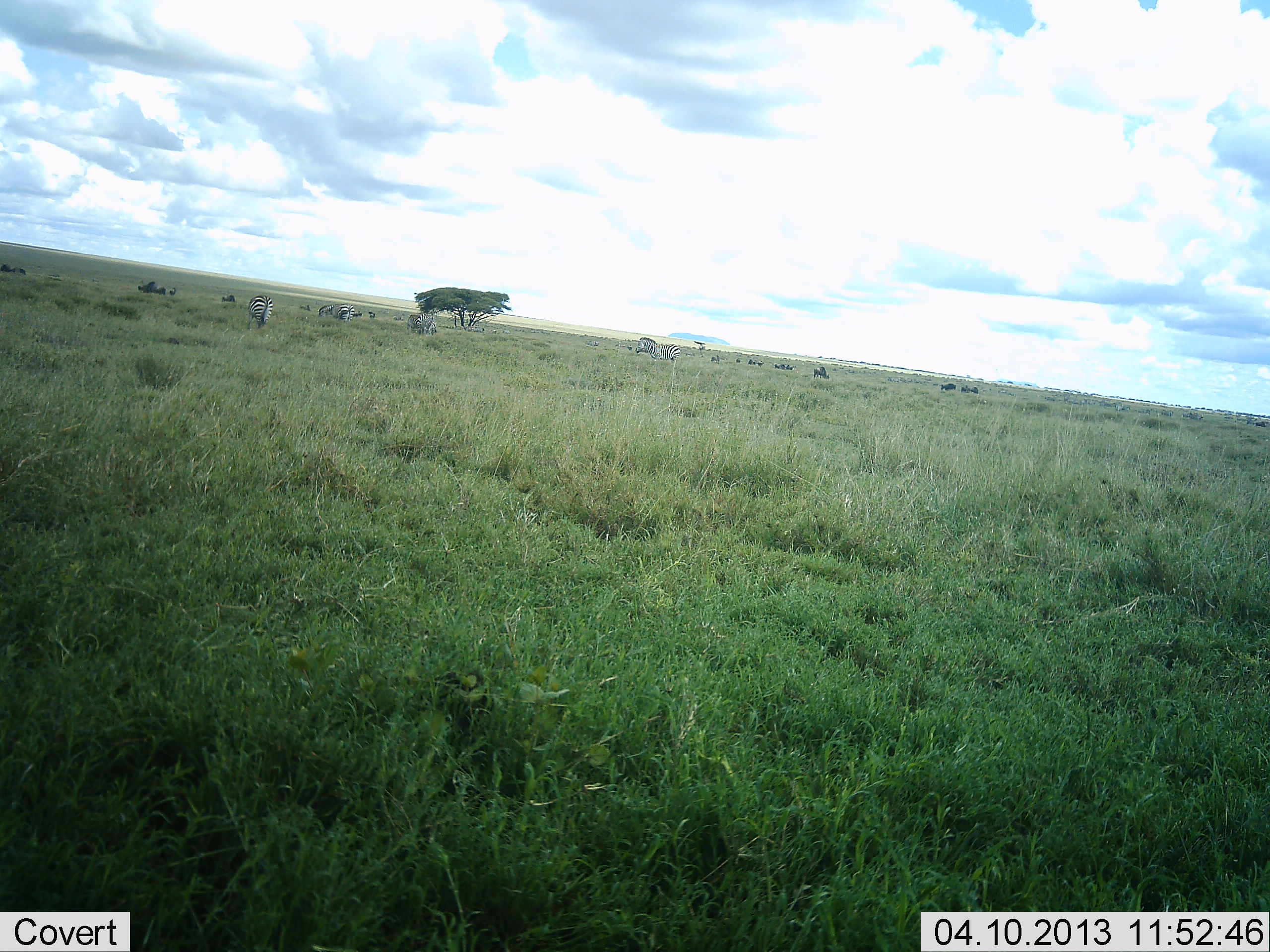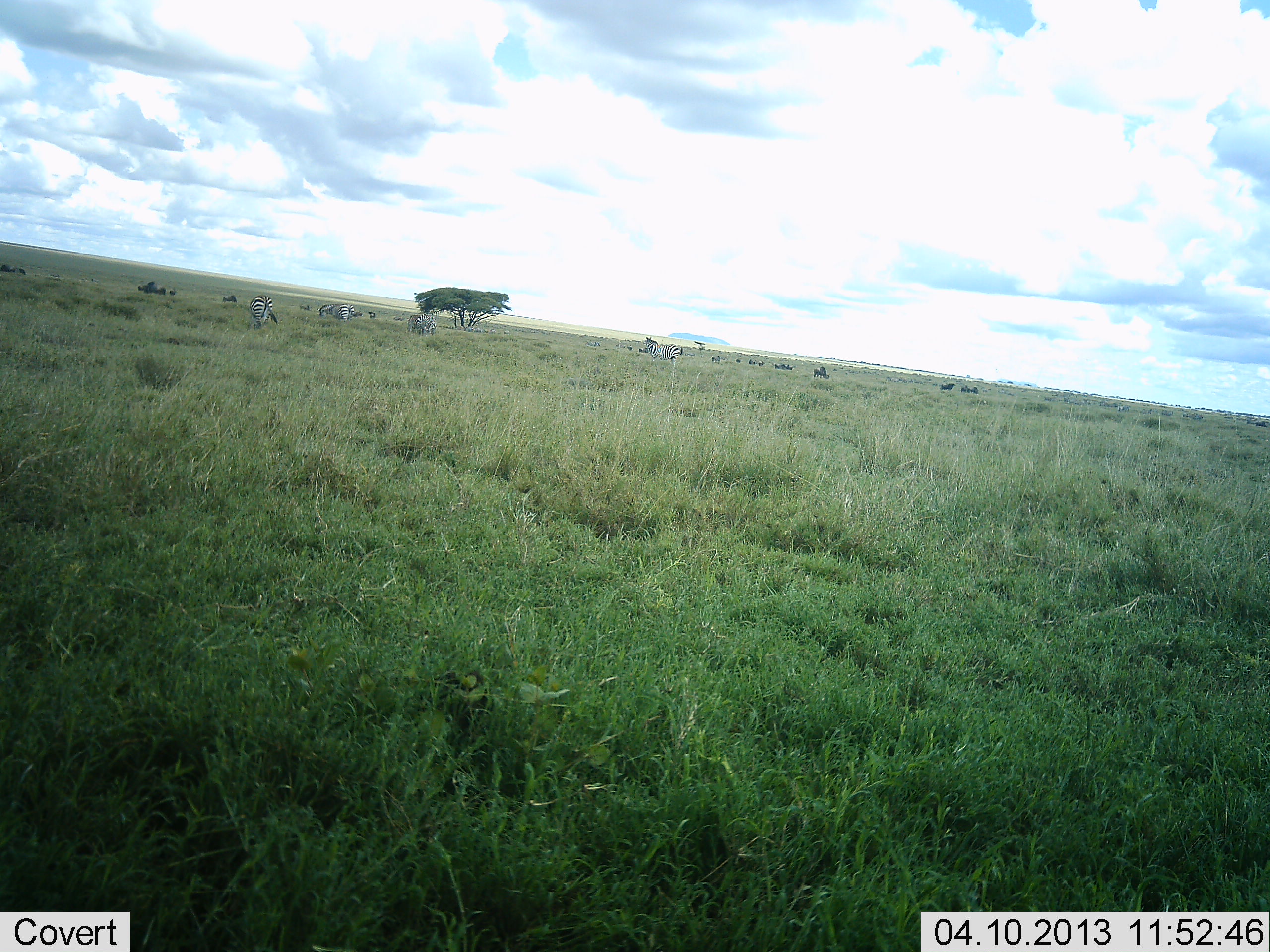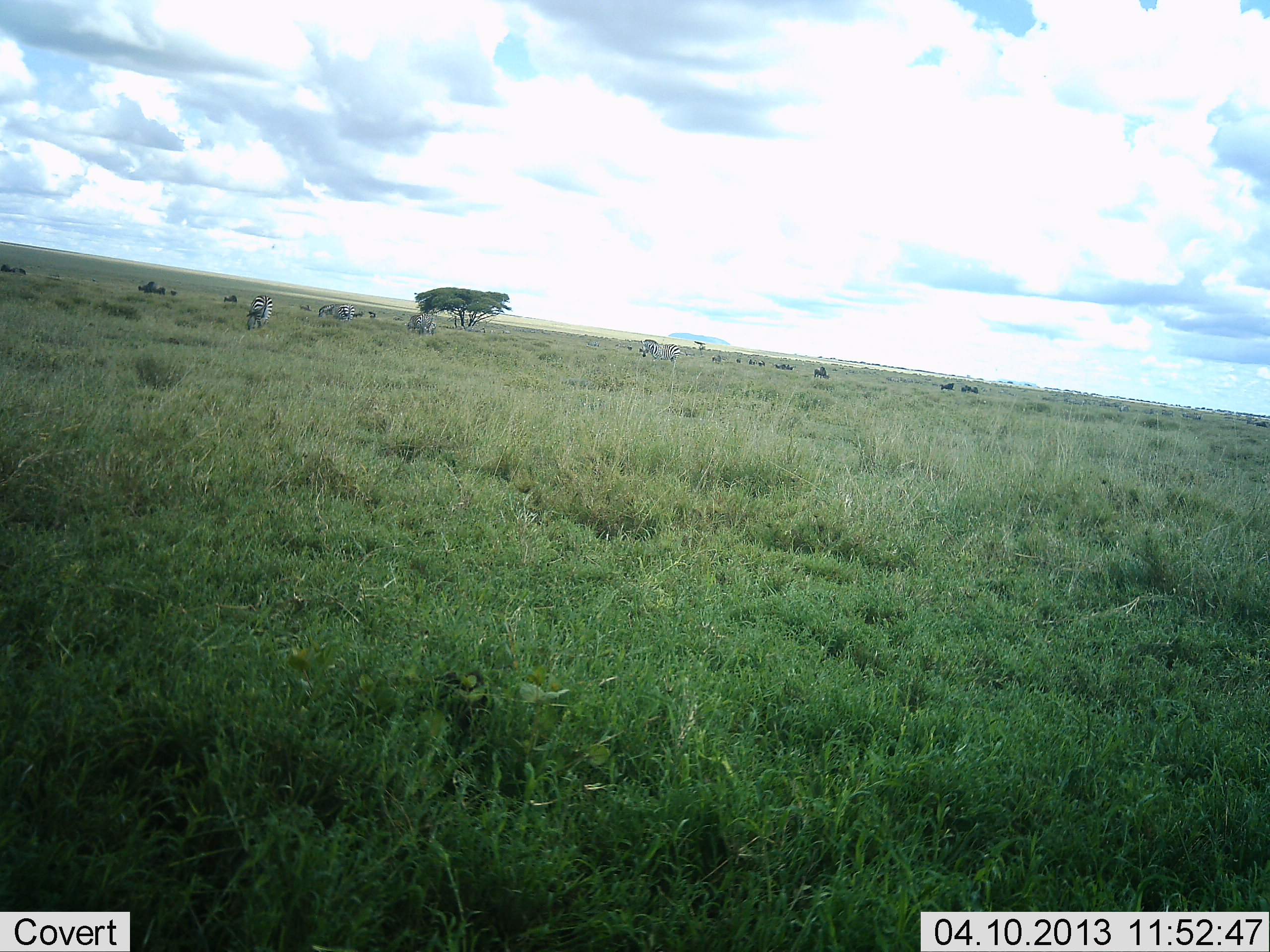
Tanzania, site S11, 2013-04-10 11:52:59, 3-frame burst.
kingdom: Animalia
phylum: Chordata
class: Mammalia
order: Perissodactyla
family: Equidae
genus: Equus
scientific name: Equus quagga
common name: plains zebra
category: zebra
Zebra (plains zebra) (Equus quagga), count 4. Behavior (volunteer vote fractions): standing 58%, resting 10%, moving 13%, interacting 0%. Young present (vote fraction): 0%. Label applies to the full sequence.